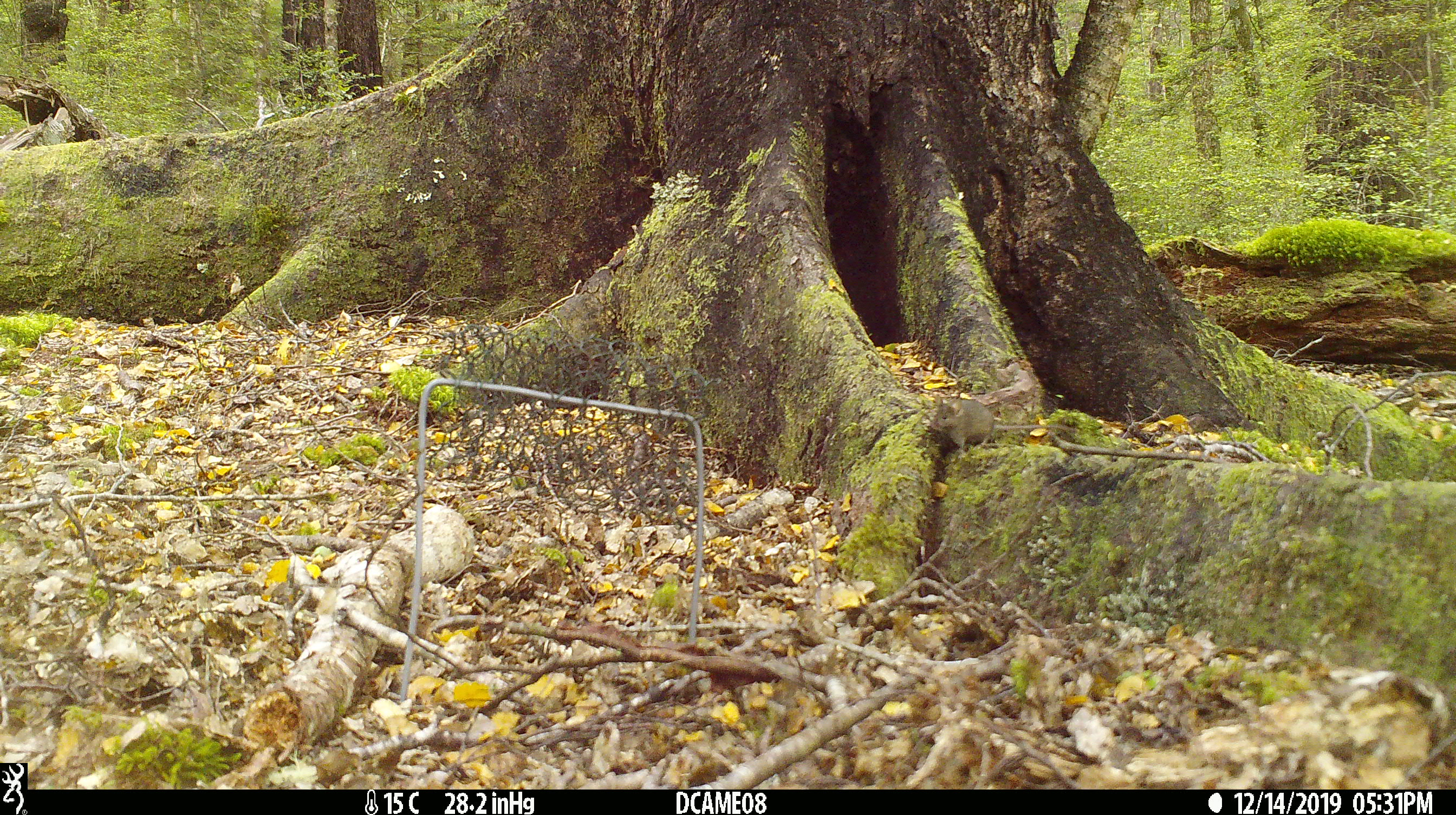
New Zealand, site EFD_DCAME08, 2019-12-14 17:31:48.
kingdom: Animalia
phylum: Chordata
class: Mammalia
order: Rodentia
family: Muridae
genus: Mus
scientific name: Mus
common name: mouse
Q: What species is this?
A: Mouse (Mus).